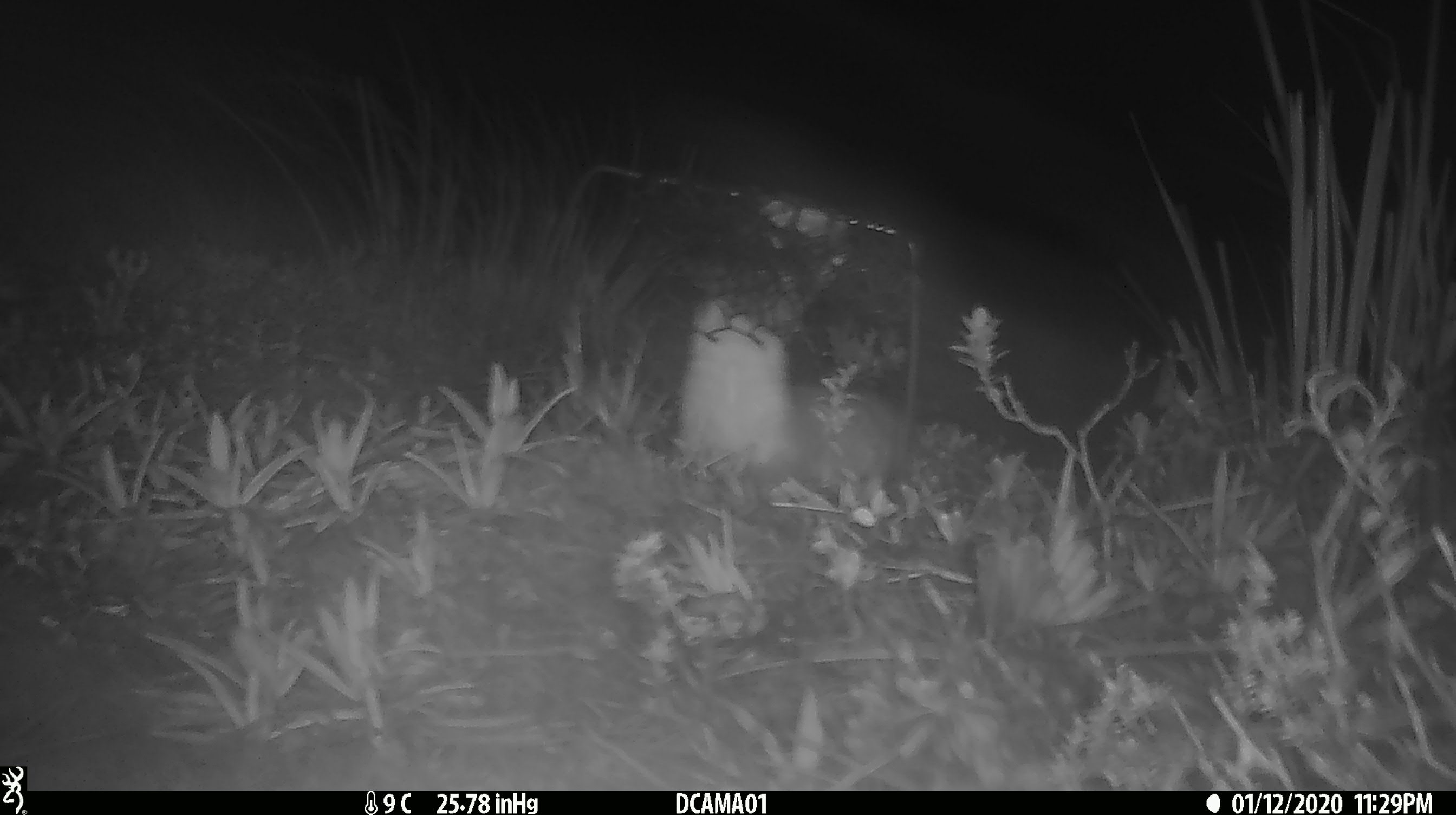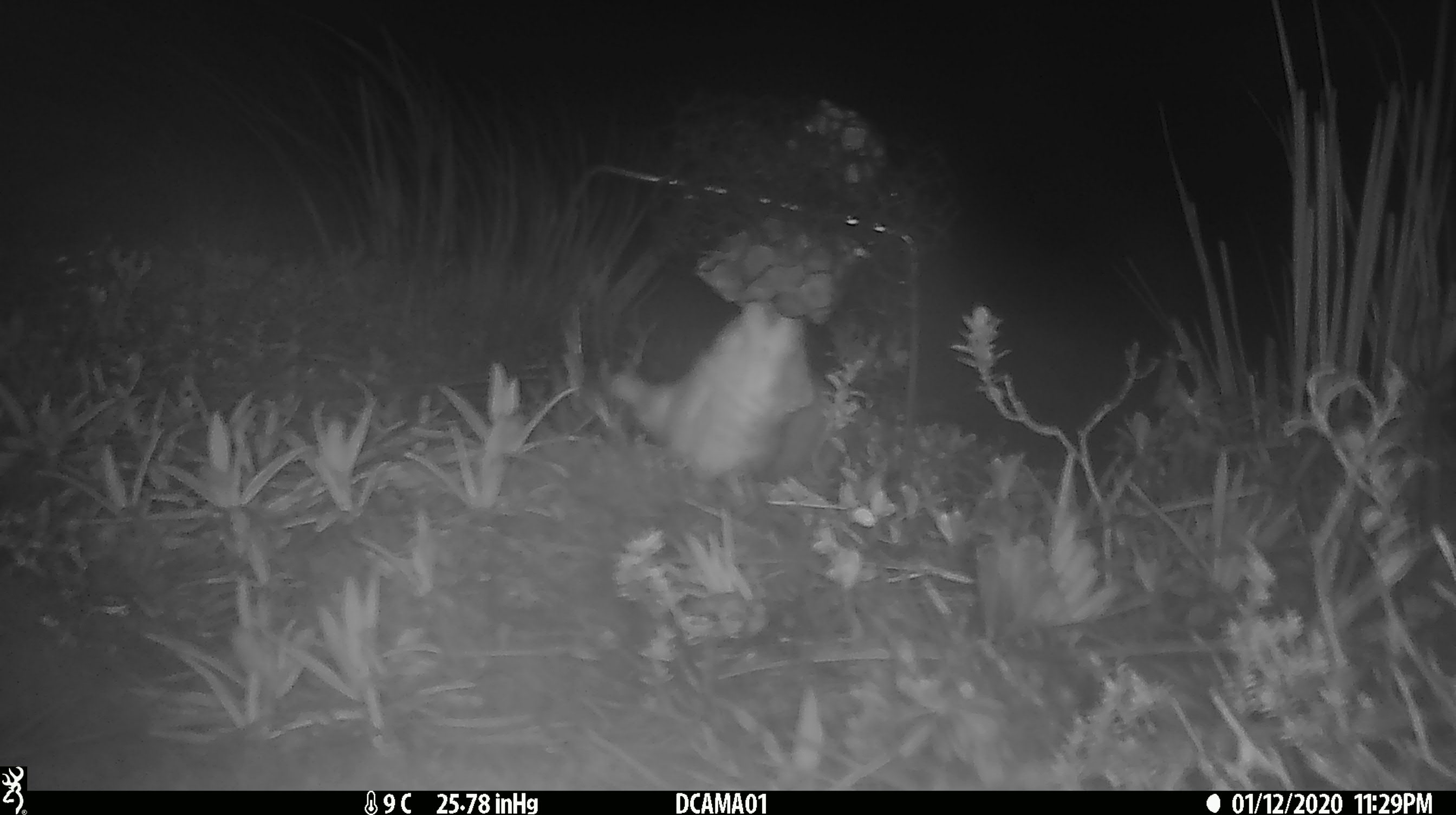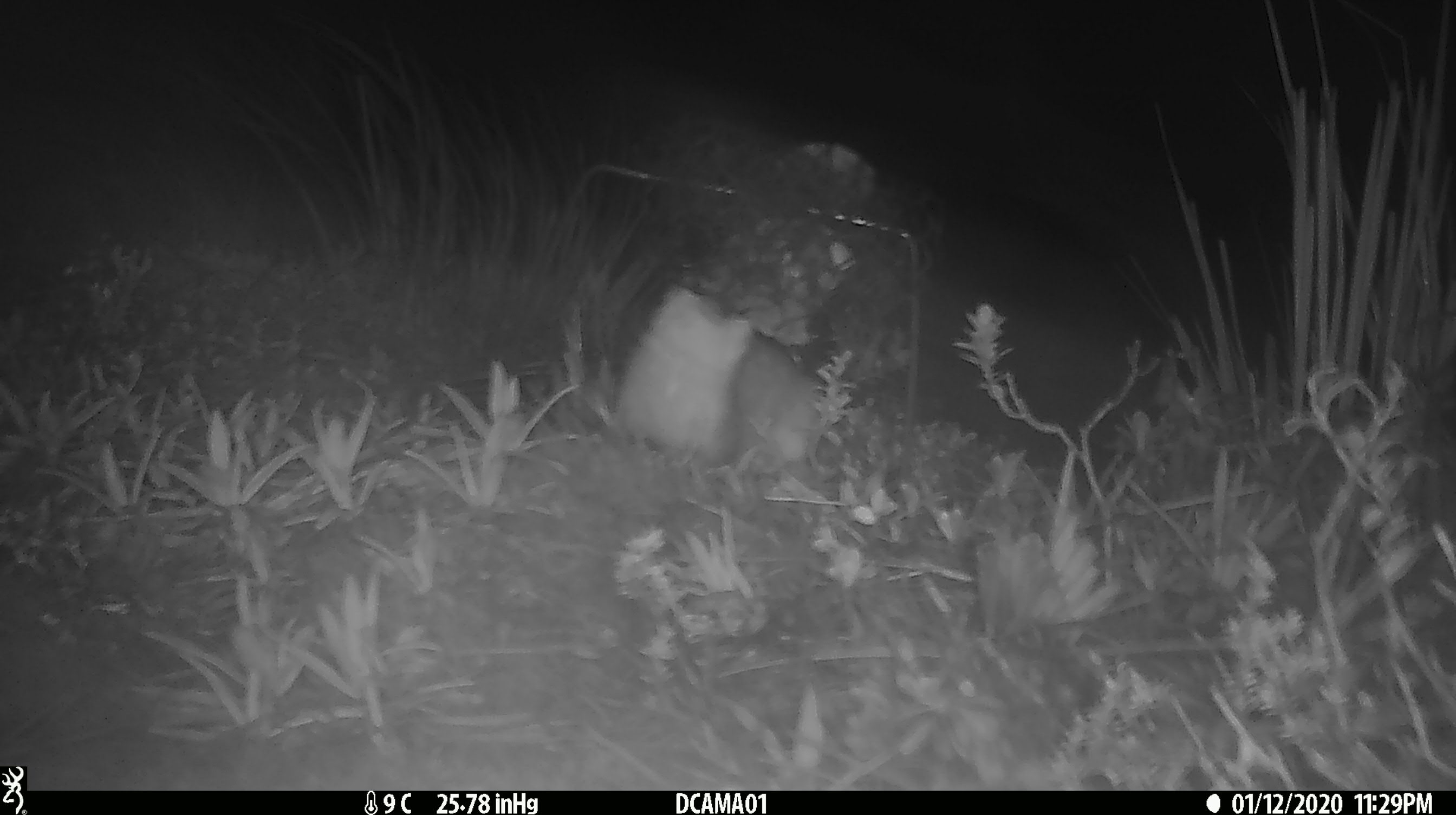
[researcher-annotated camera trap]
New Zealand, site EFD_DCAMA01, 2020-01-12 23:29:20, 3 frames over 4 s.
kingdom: Animalia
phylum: Chordata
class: Mammalia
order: Carnivora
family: Mustelidae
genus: Mustela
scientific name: Mustela erminea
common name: stoat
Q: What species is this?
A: Stoat (Mustela erminea).